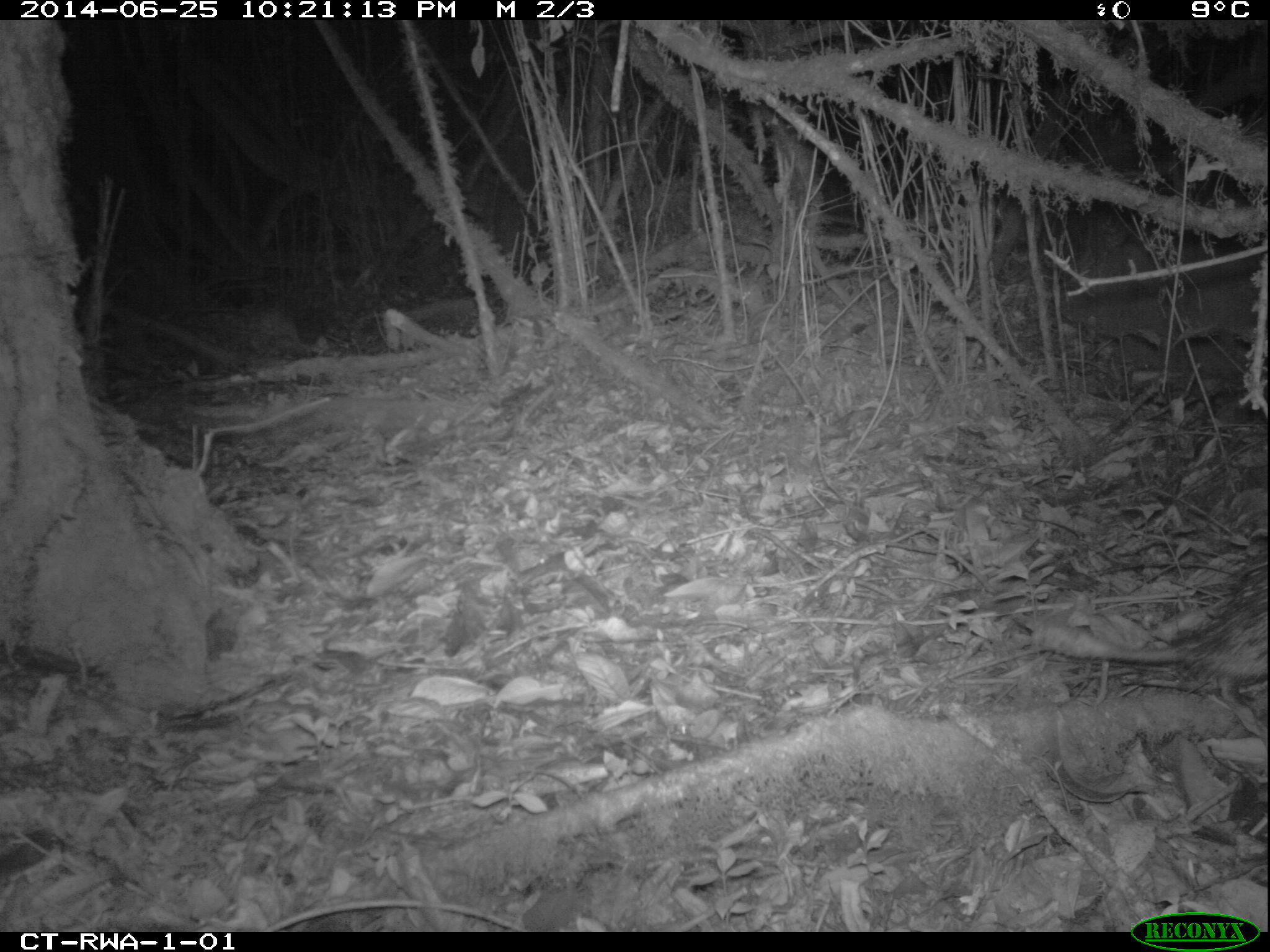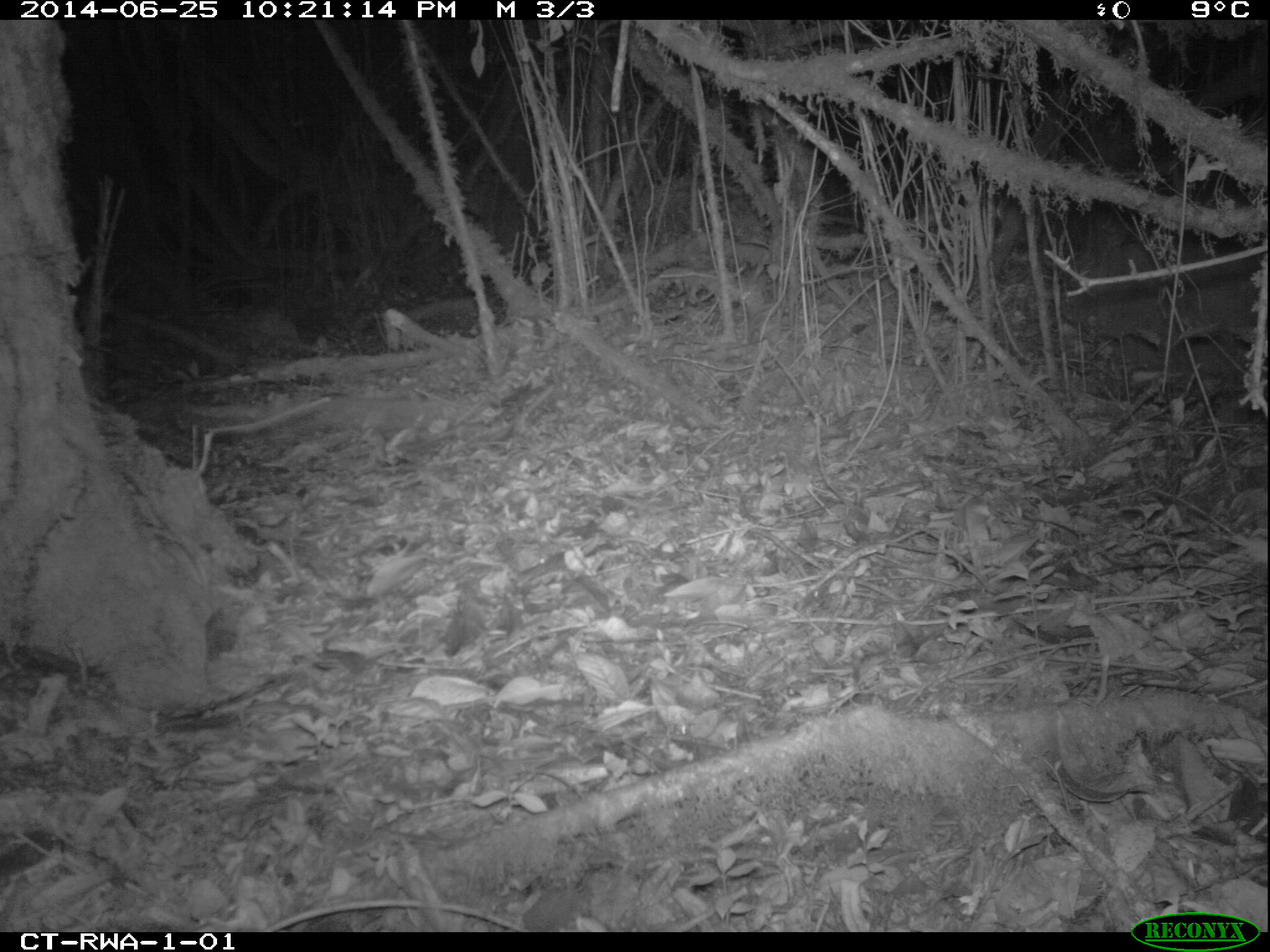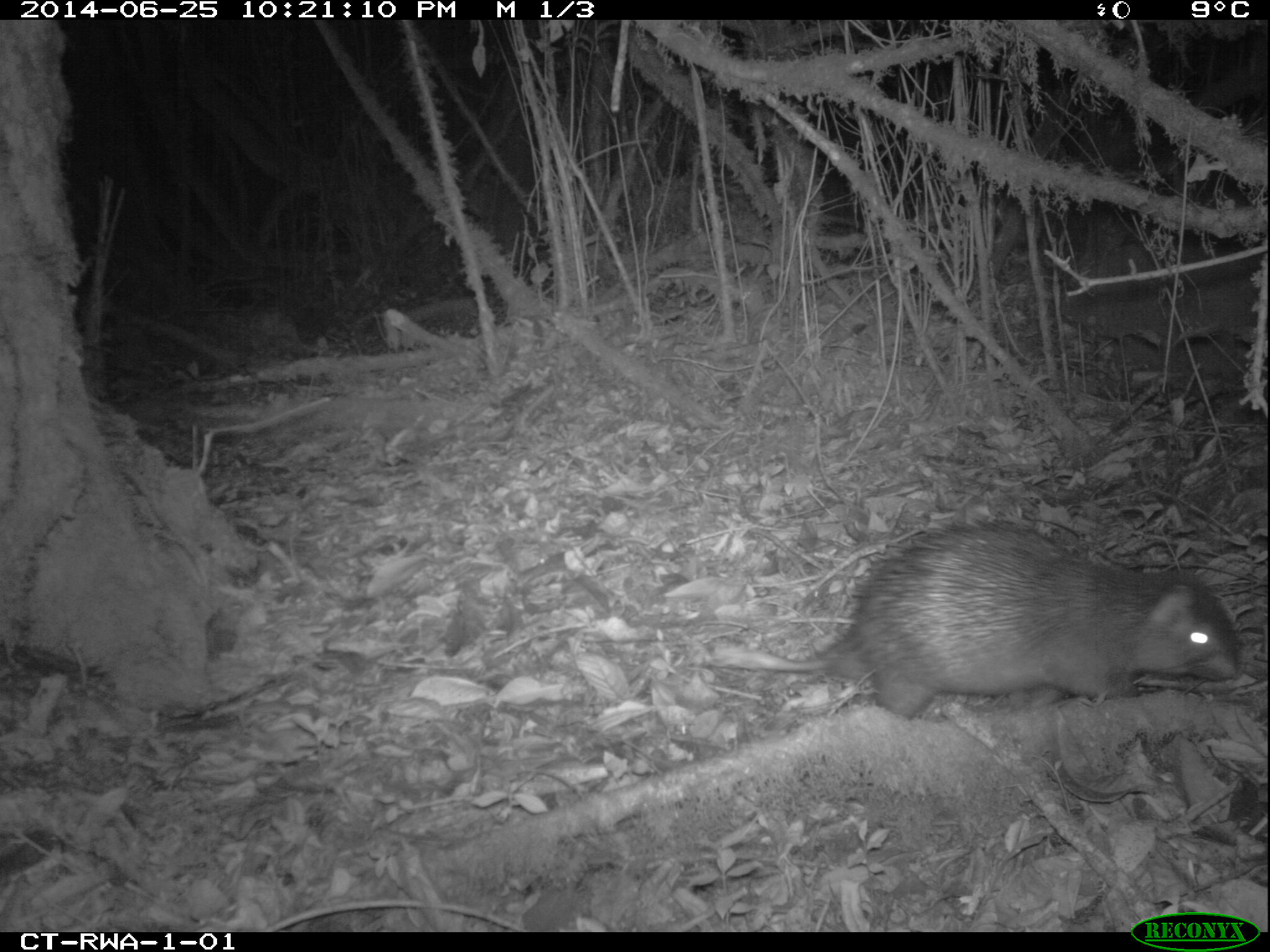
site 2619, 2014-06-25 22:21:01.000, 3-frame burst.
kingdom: Animalia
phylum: Chordata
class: Mammalia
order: Rodentia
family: Hystricidae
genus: Atherurus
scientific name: Atherurus africanus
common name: african brush-tailed porcupine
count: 1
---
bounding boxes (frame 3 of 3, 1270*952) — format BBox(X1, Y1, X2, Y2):
atherurus africanus: BBox(715, 514, 1239, 719)